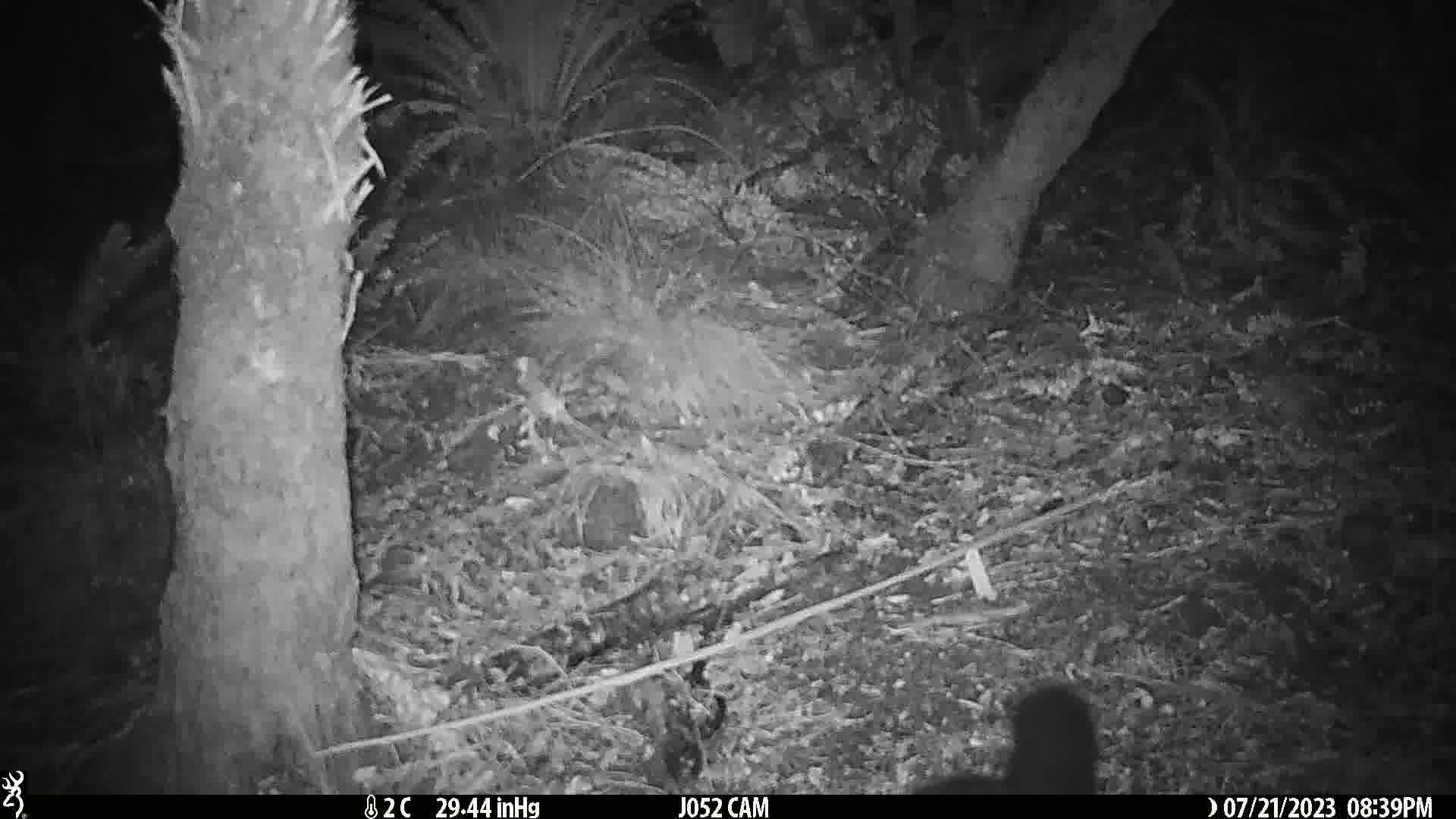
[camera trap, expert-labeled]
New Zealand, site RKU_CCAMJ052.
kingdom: Animalia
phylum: Chordata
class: Mammalia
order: Diprotodontia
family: Phalangeridae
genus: Trichosurus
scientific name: Trichosurus vulpecula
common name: common brushtail possum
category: possum